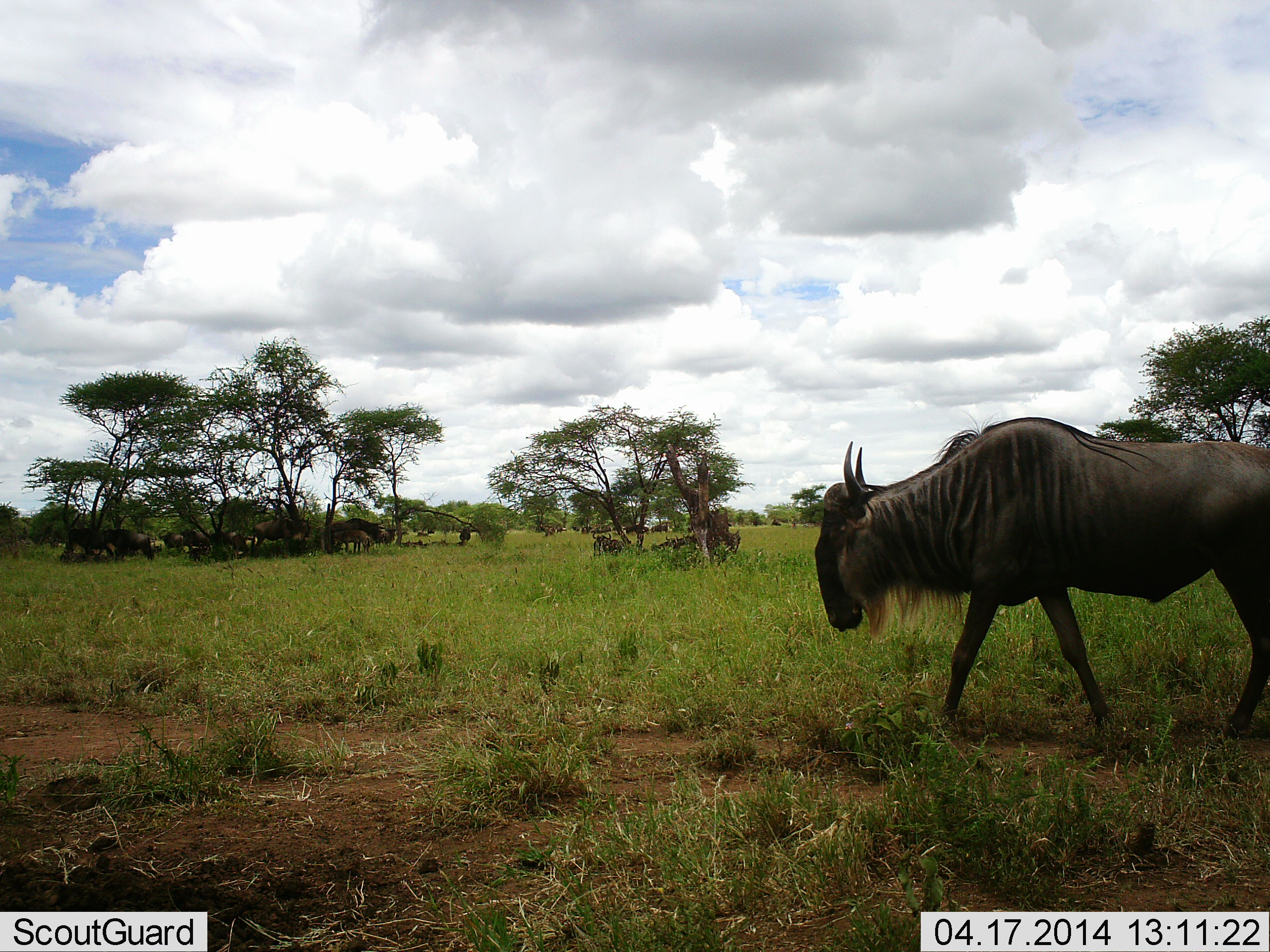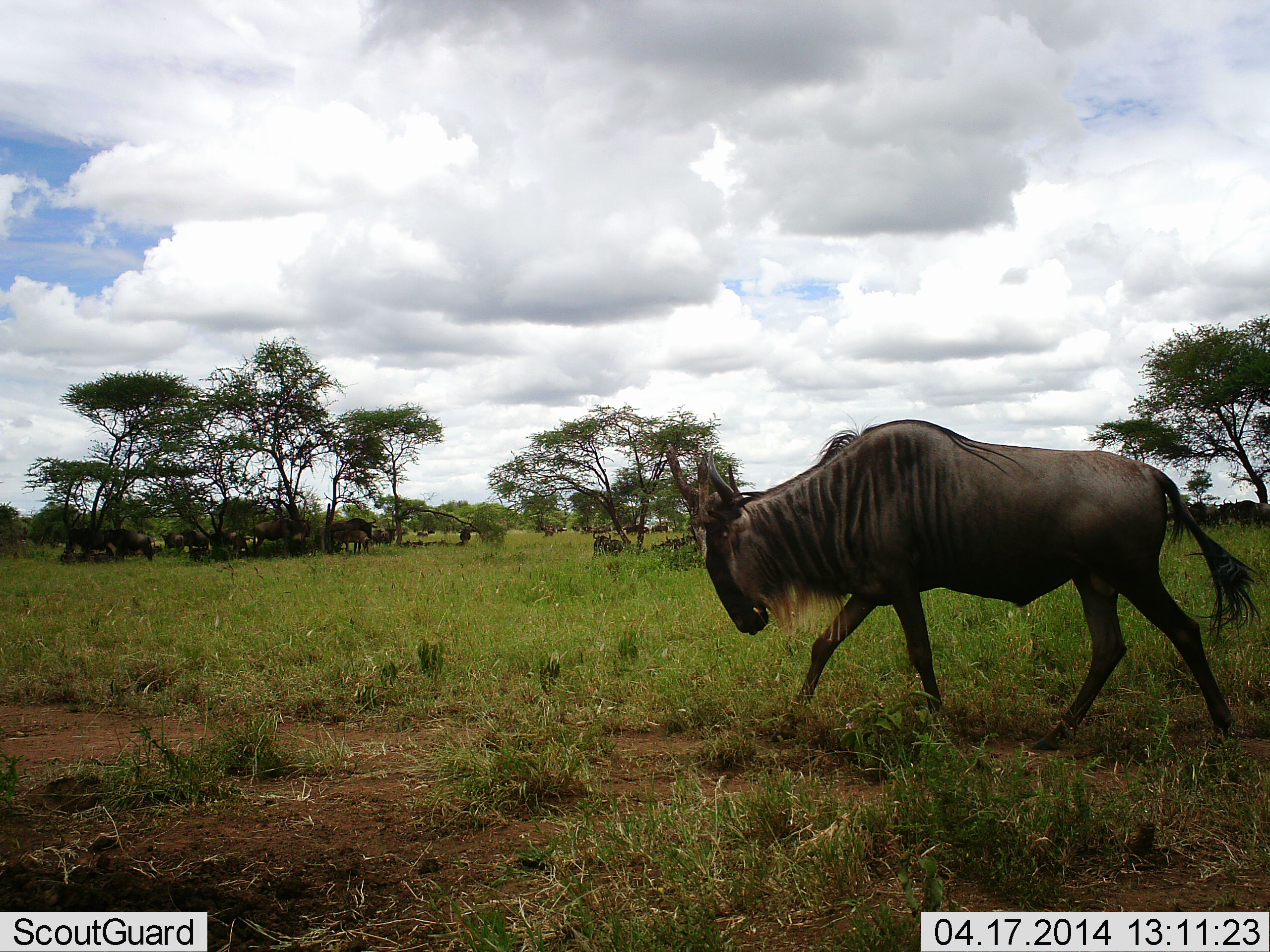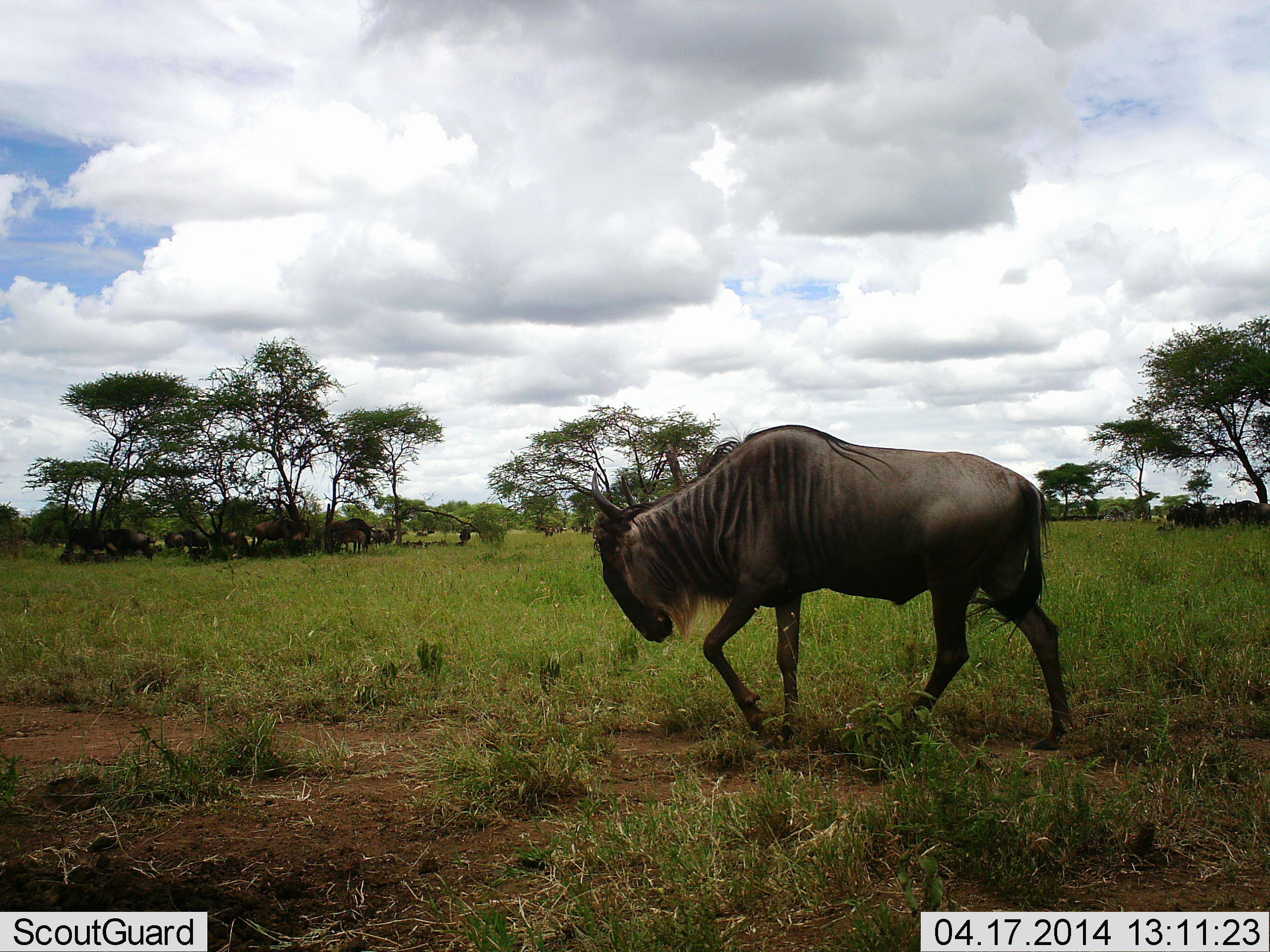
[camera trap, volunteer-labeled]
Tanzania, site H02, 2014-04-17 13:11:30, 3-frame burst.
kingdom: Animalia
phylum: Chordata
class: Mammalia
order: Artiodactyla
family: Bovidae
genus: Connochaetes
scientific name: Connochaetes taurinus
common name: blue wildebeest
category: wildebeest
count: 10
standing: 36%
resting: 26%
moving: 90%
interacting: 2%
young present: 2%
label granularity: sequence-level